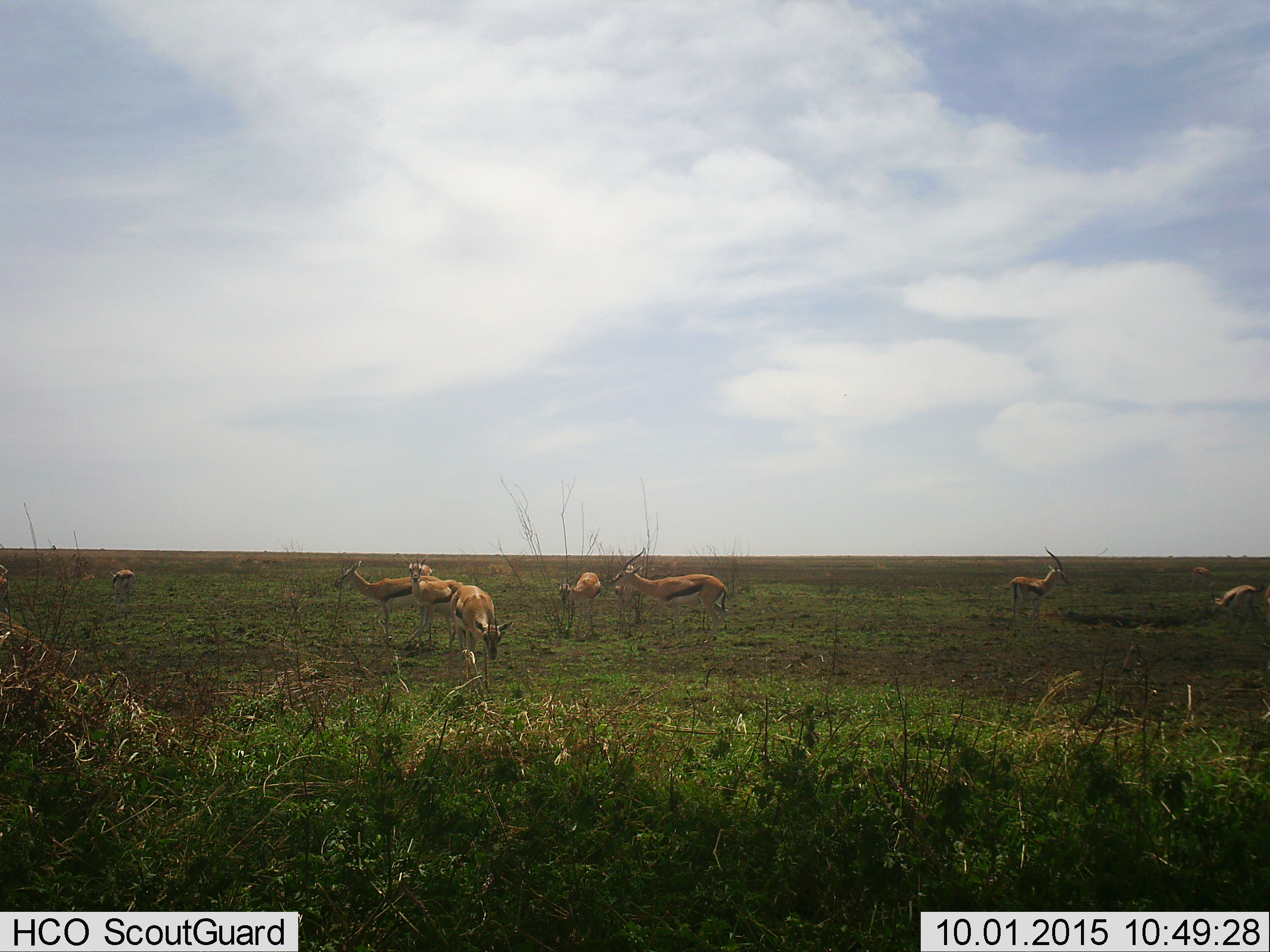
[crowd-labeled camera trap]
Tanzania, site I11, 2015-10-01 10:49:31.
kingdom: Animalia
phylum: Chordata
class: Mammalia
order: Artiodactyla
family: Bovidae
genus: Eudorcas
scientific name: Eudorcas thomsonii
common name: thomson's gazelle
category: gazellethomsons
Gazellethomsons (thomson's gazelle) (Eudorcas thomsonii), count 10. Behavior (volunteer vote fractions): standing 89%, resting 11%, moving 33%, interacting 11%. Young present (vote fraction): 0%. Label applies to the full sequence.